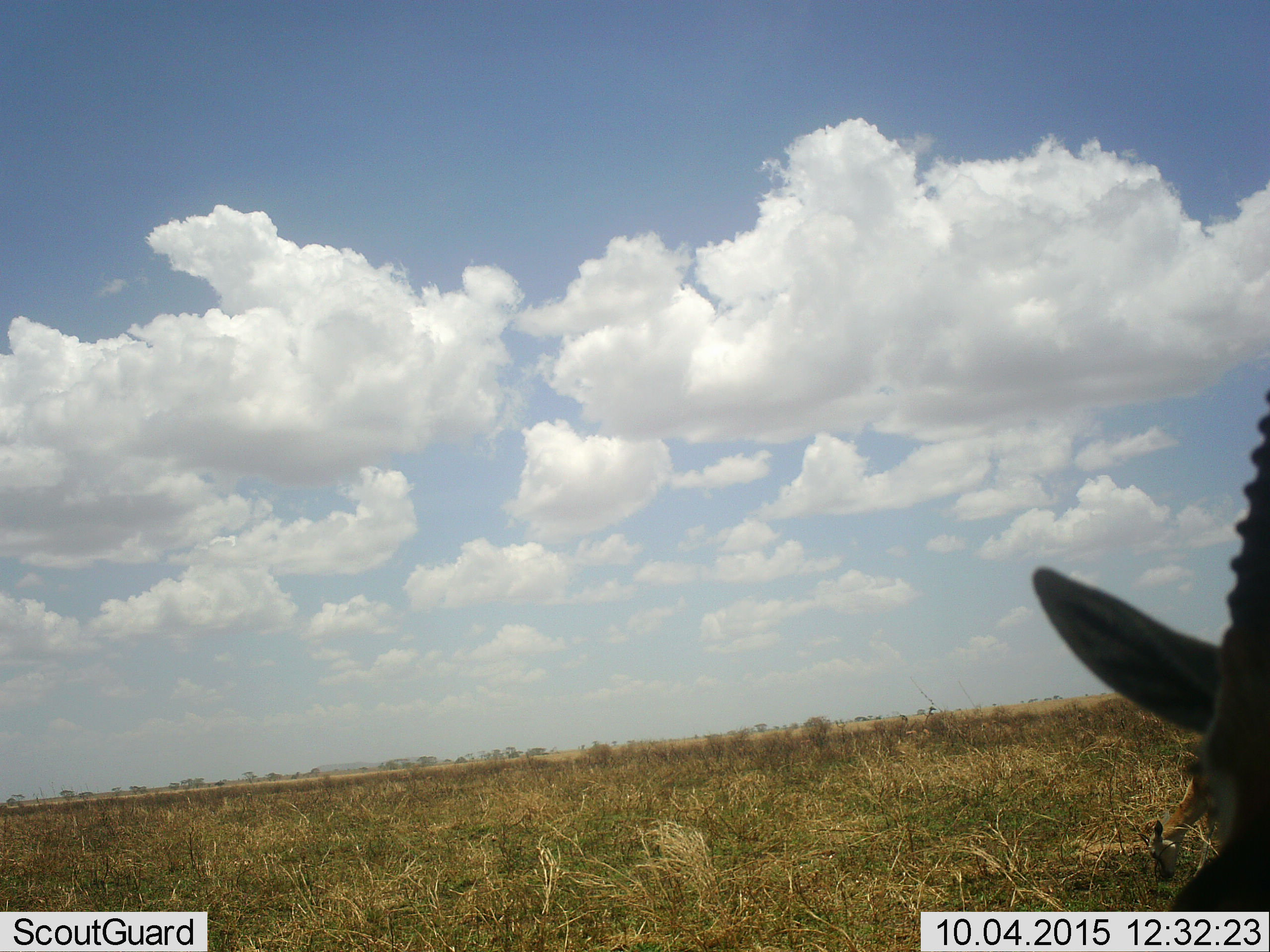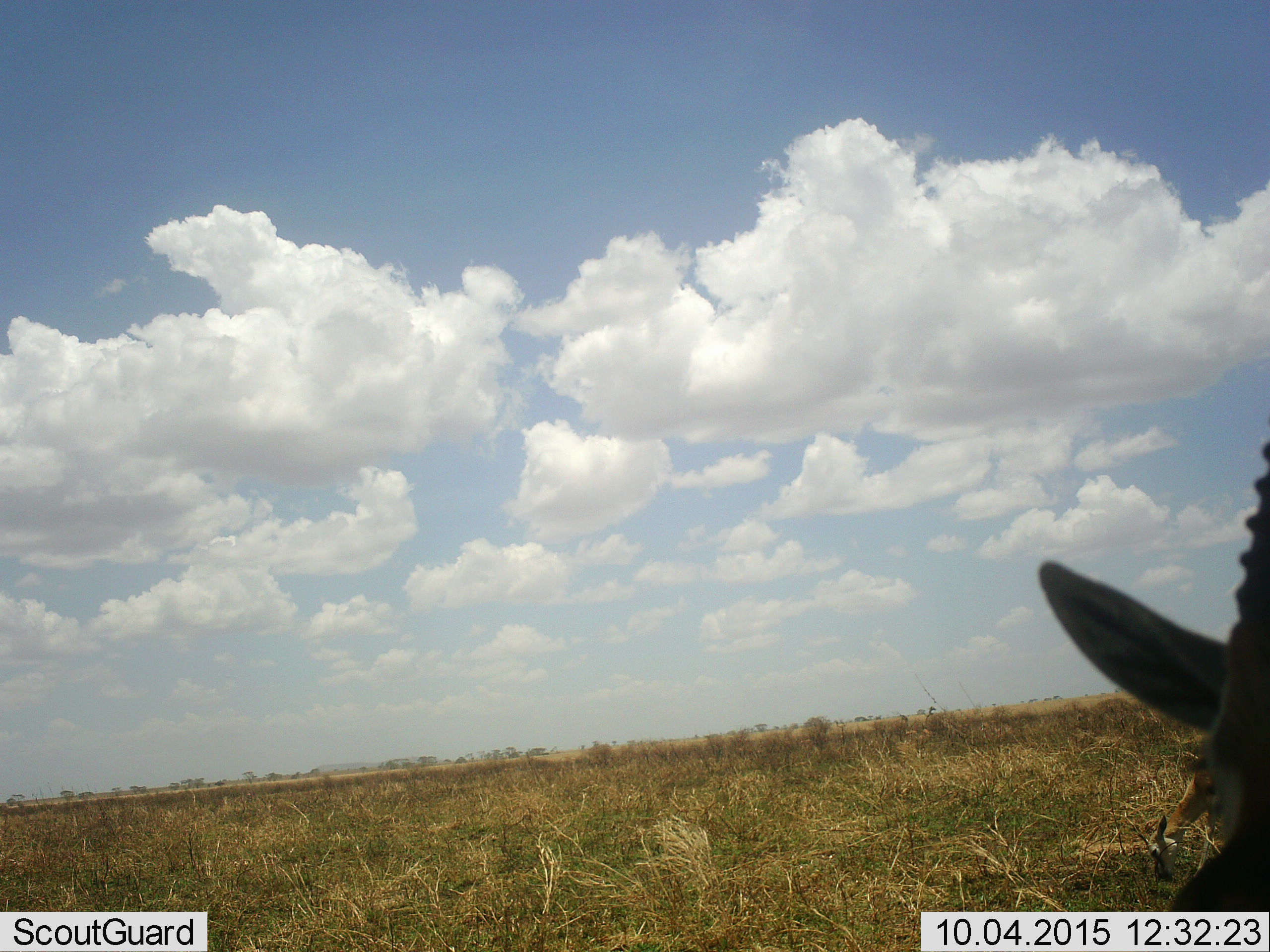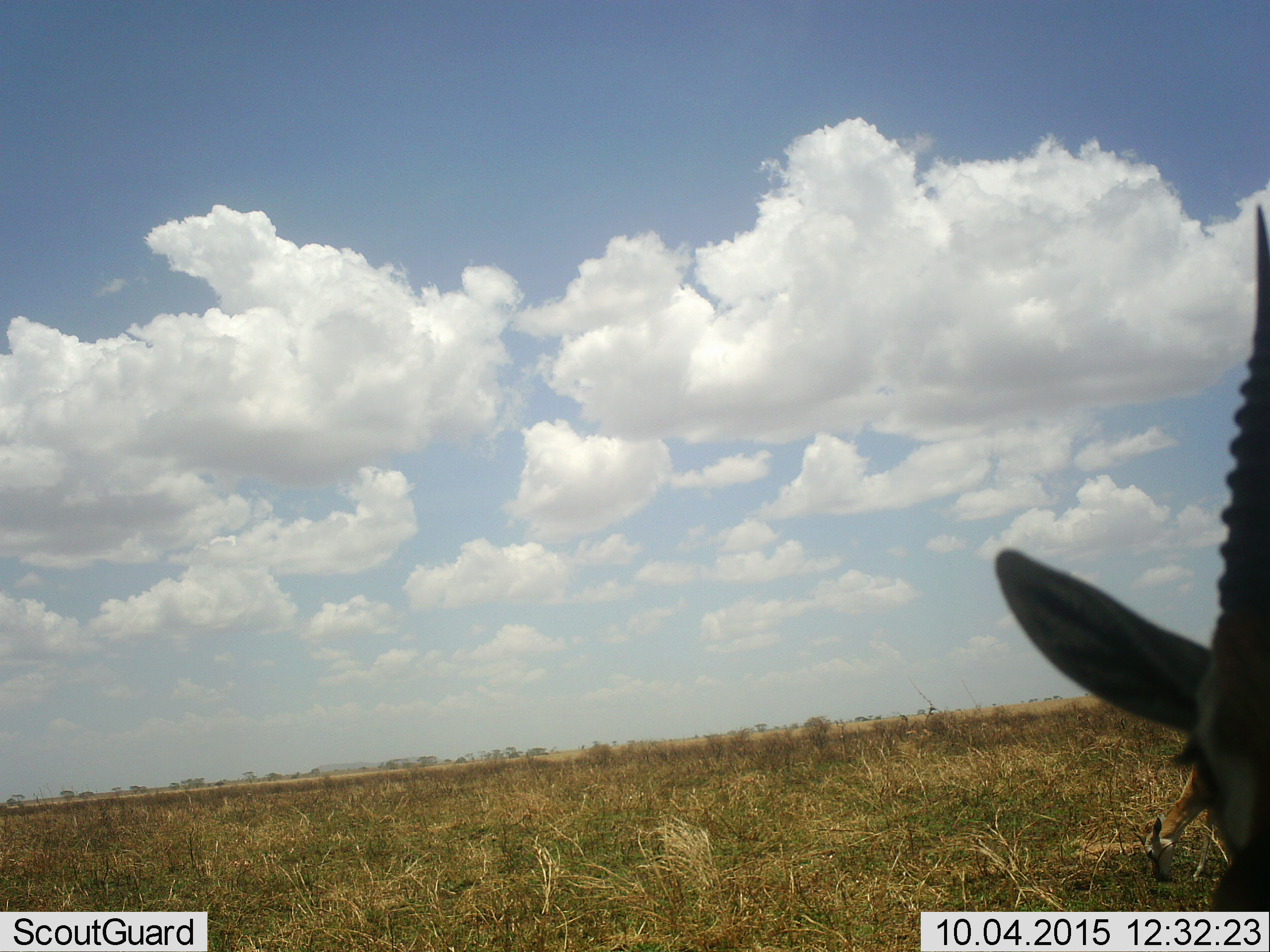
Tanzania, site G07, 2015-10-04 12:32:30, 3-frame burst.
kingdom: Animalia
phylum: Chordata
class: Mammalia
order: Artiodactyla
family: Bovidae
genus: Eudorcas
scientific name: Eudorcas thomsonii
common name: thomson's gazelle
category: gazellethomsons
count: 1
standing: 57%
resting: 0%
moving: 0%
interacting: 0%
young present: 0%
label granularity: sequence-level